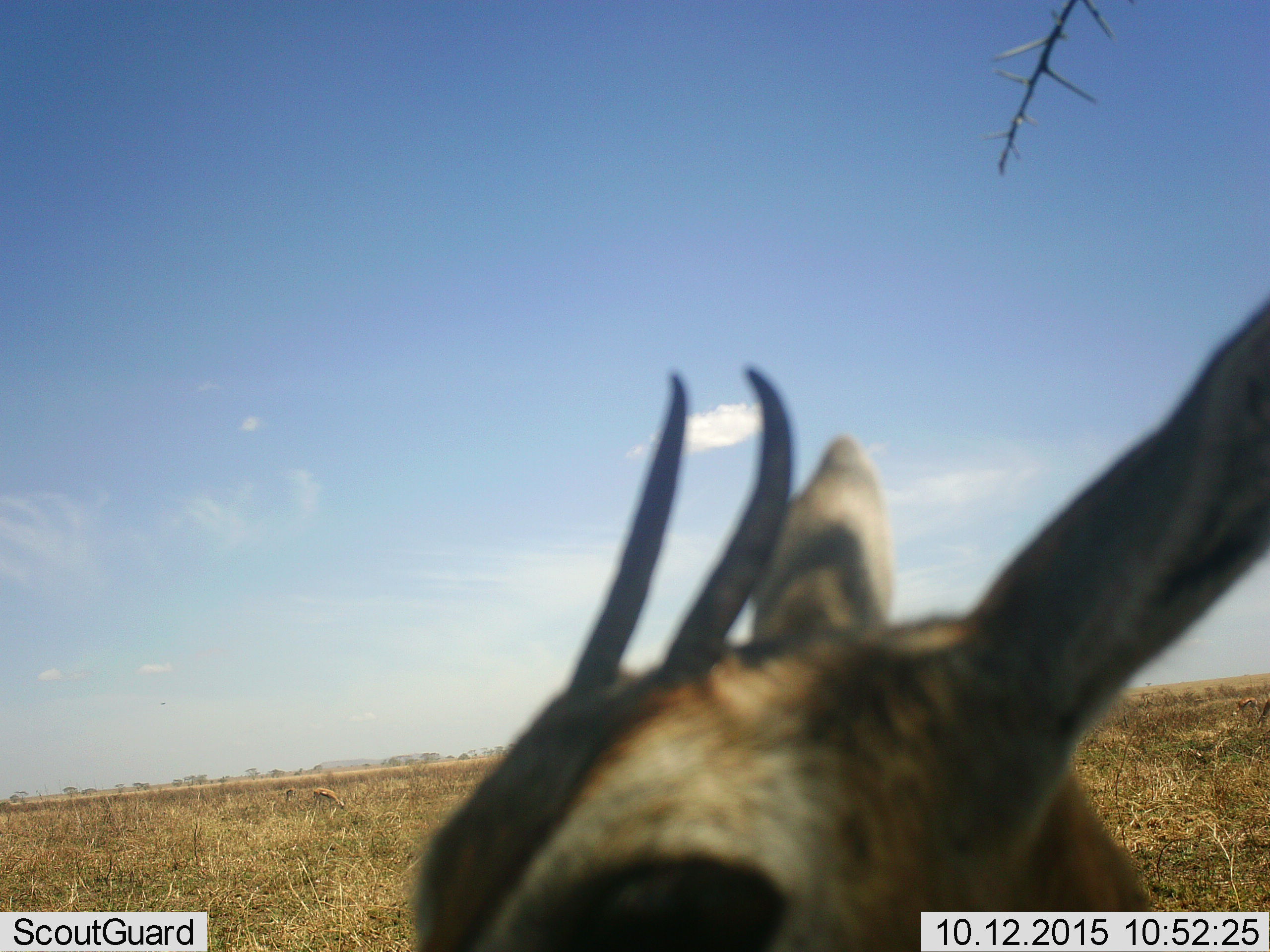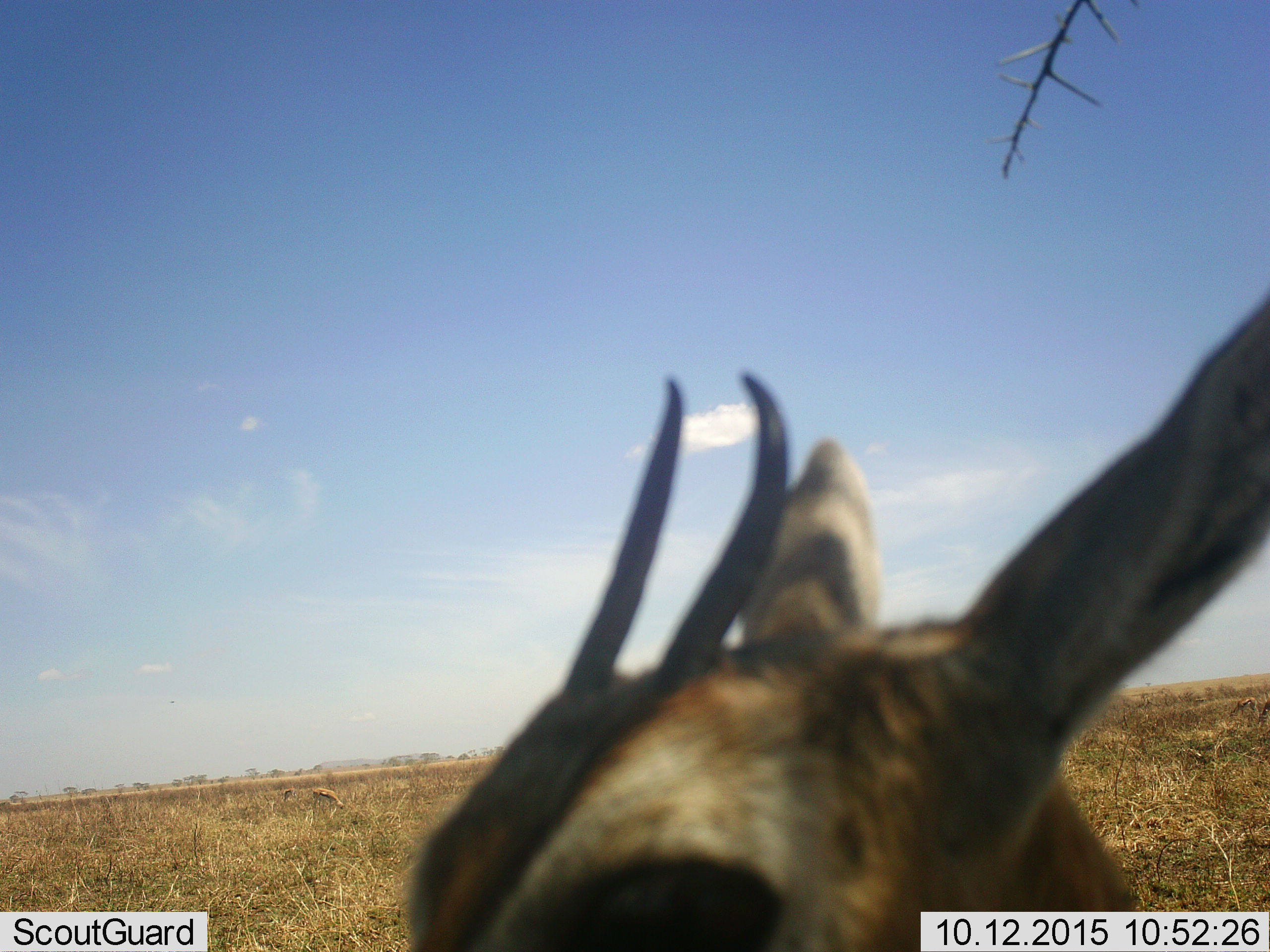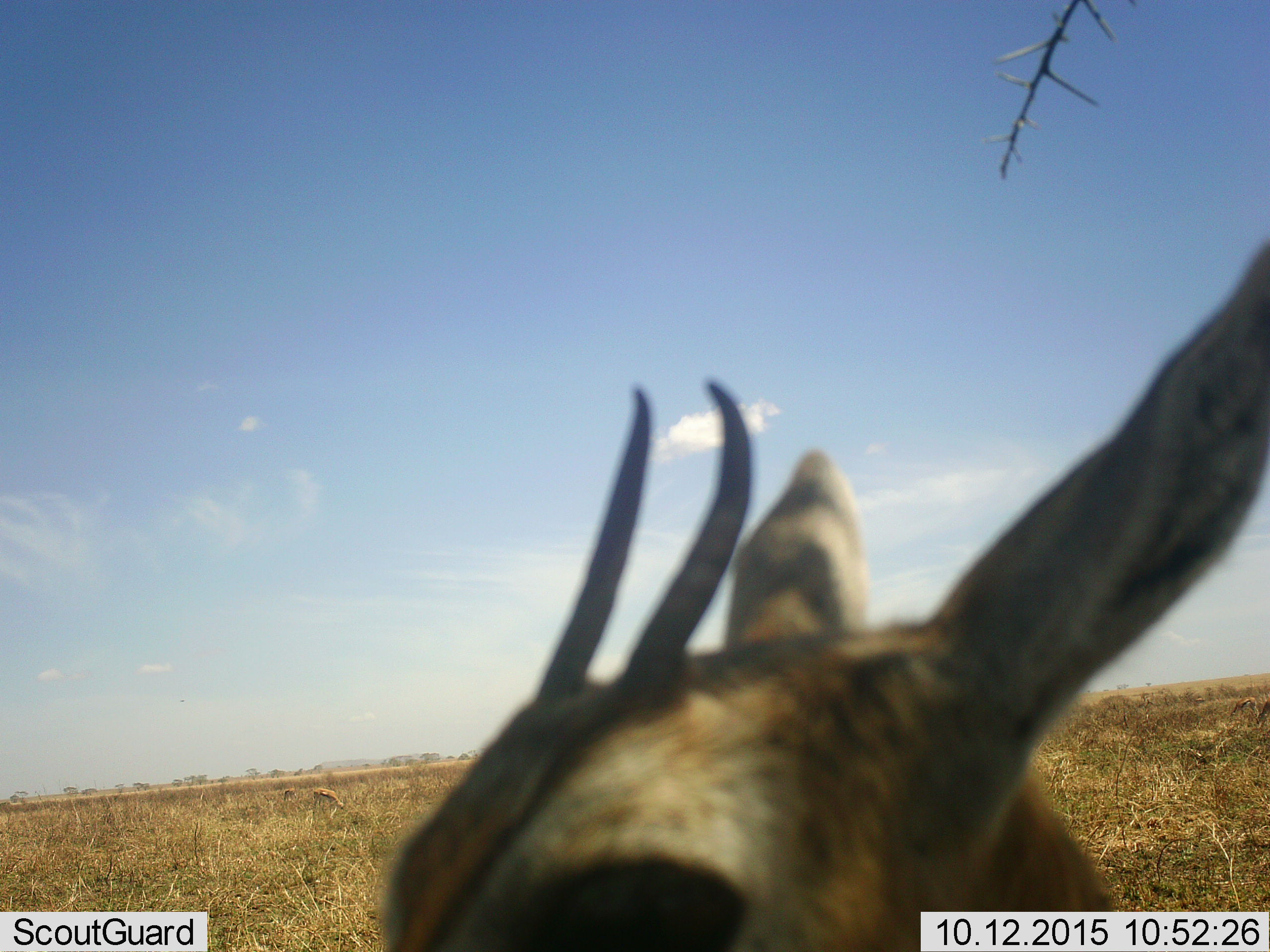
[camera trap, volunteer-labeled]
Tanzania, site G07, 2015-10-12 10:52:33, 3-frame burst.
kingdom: Animalia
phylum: Chordata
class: Mammalia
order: Artiodactyla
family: Bovidae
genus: Eudorcas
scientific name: Eudorcas thomsonii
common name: thomson's gazelle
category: gazellethomsons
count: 1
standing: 100%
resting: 0%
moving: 0%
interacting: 0%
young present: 0%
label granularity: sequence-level